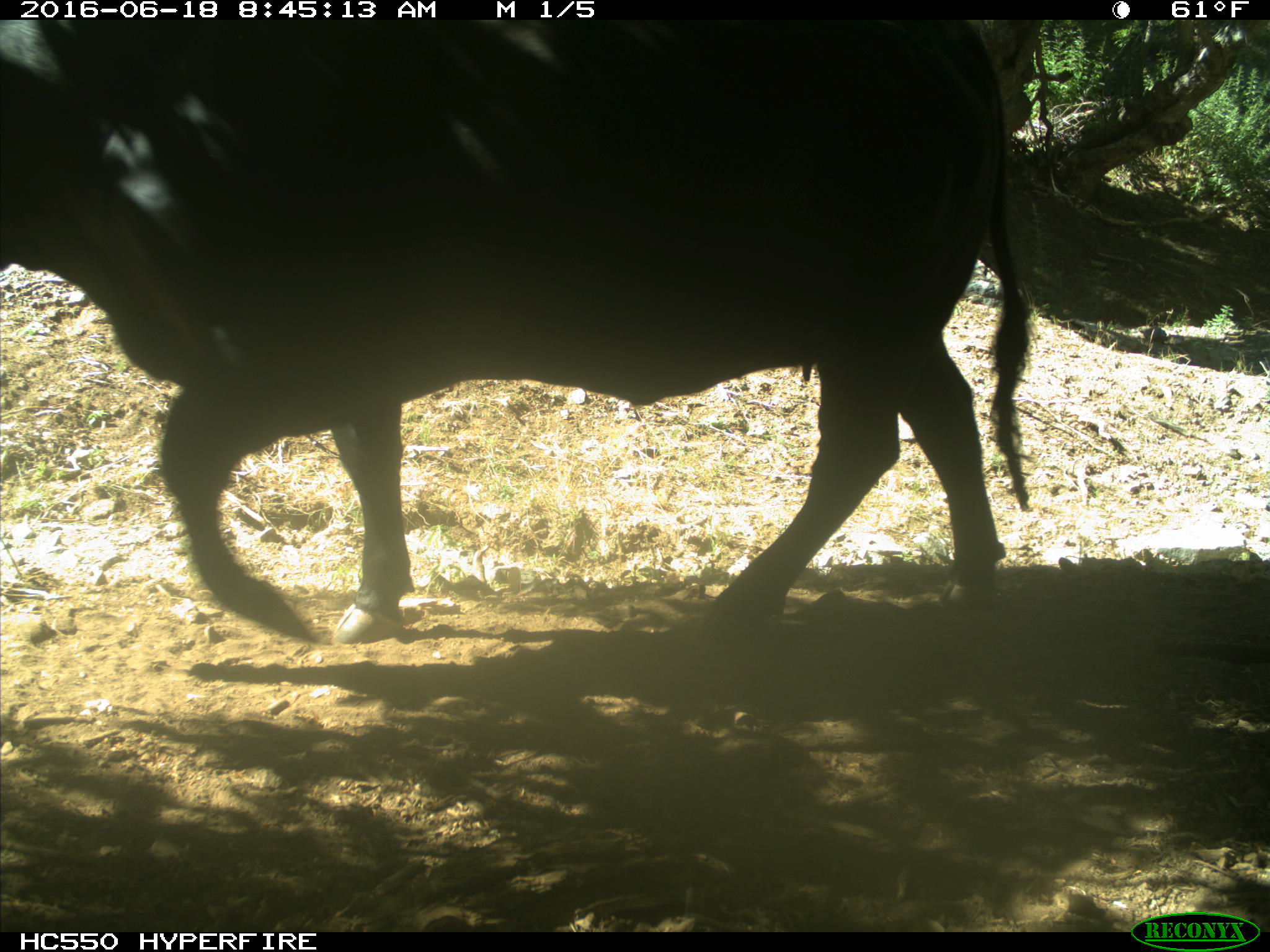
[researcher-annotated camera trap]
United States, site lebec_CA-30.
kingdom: Animalia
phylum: Chordata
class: Mammalia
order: Artiodactyla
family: Bovidae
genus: Bos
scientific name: Bos taurus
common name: domestic cow